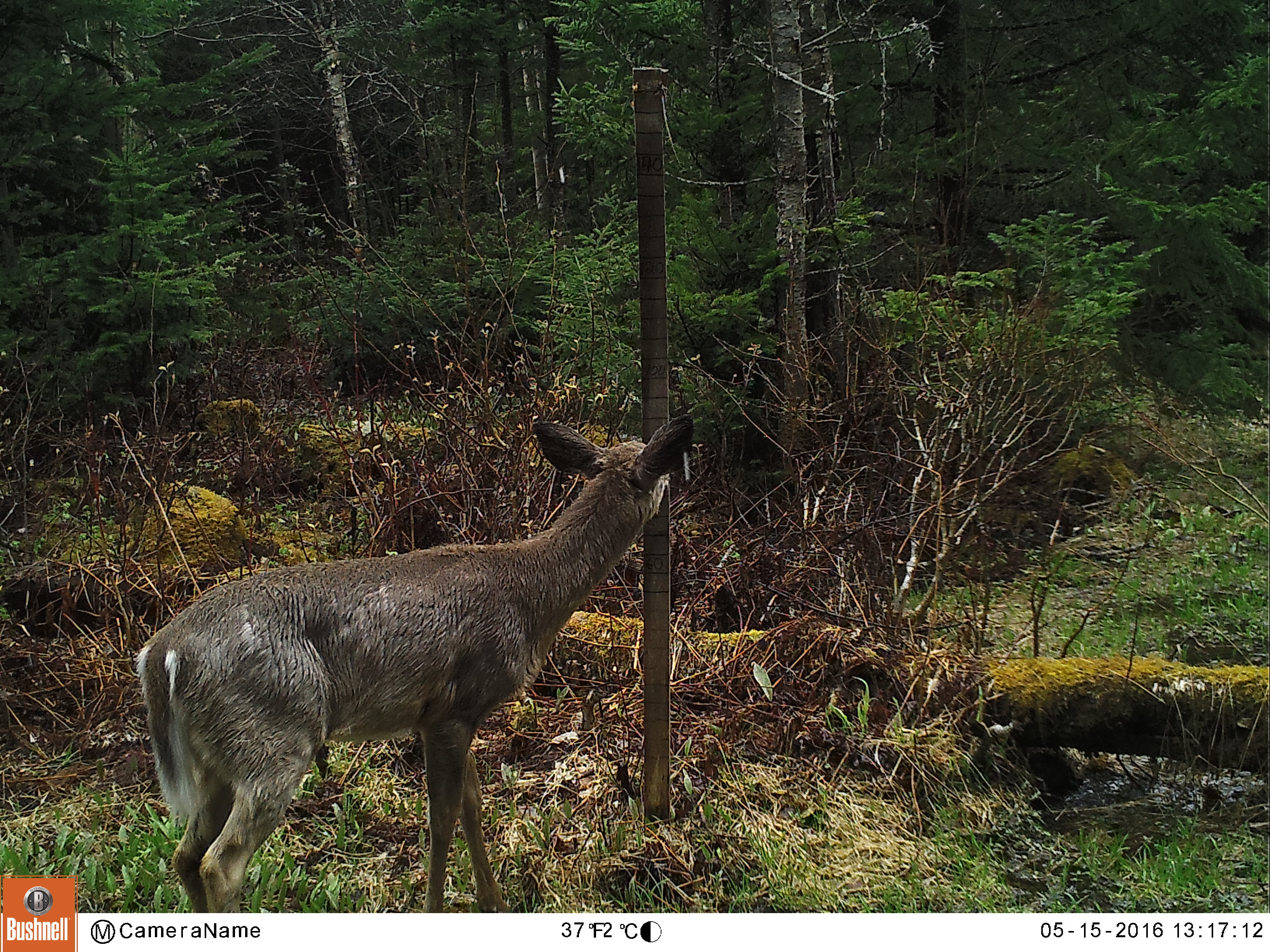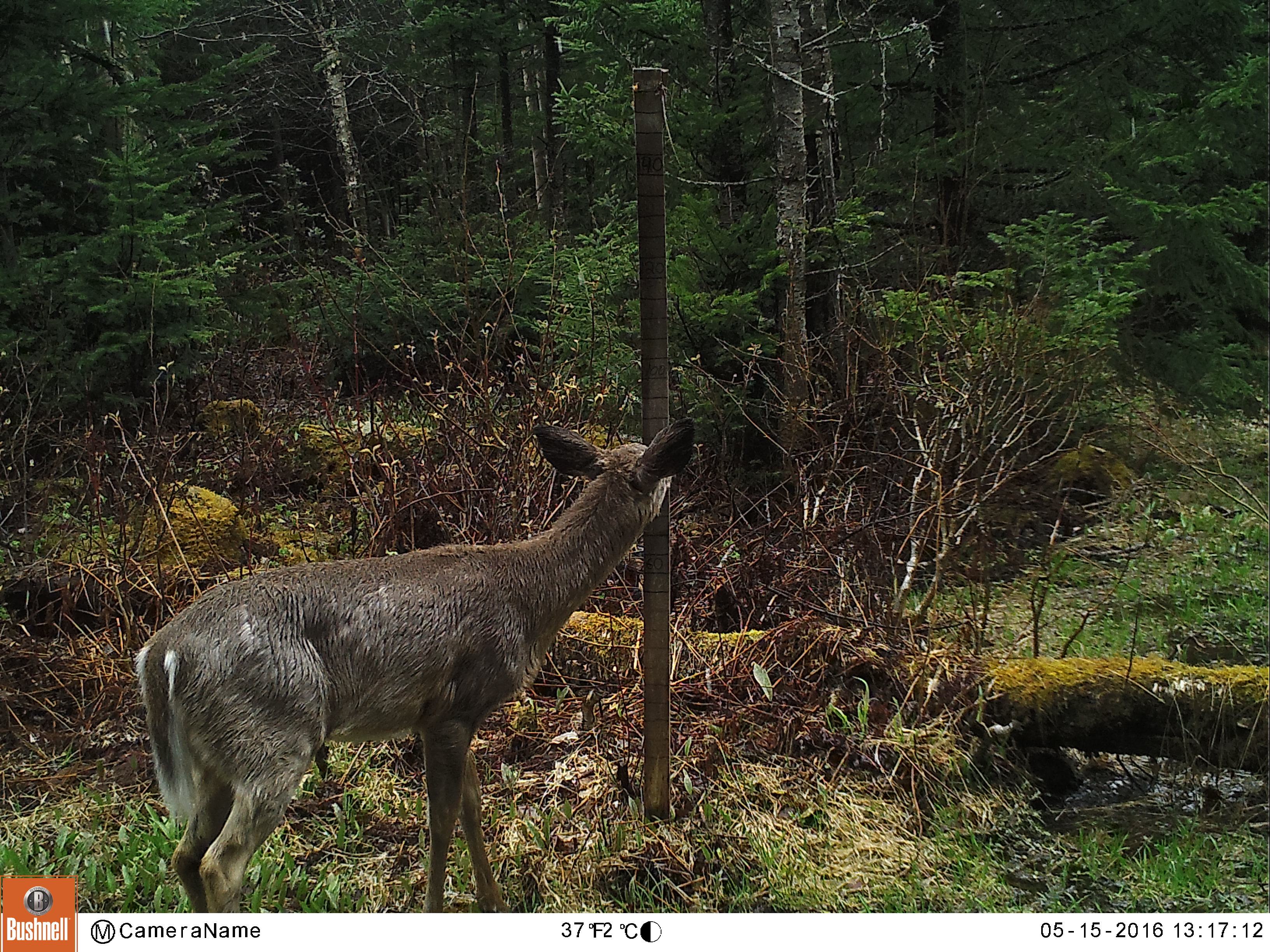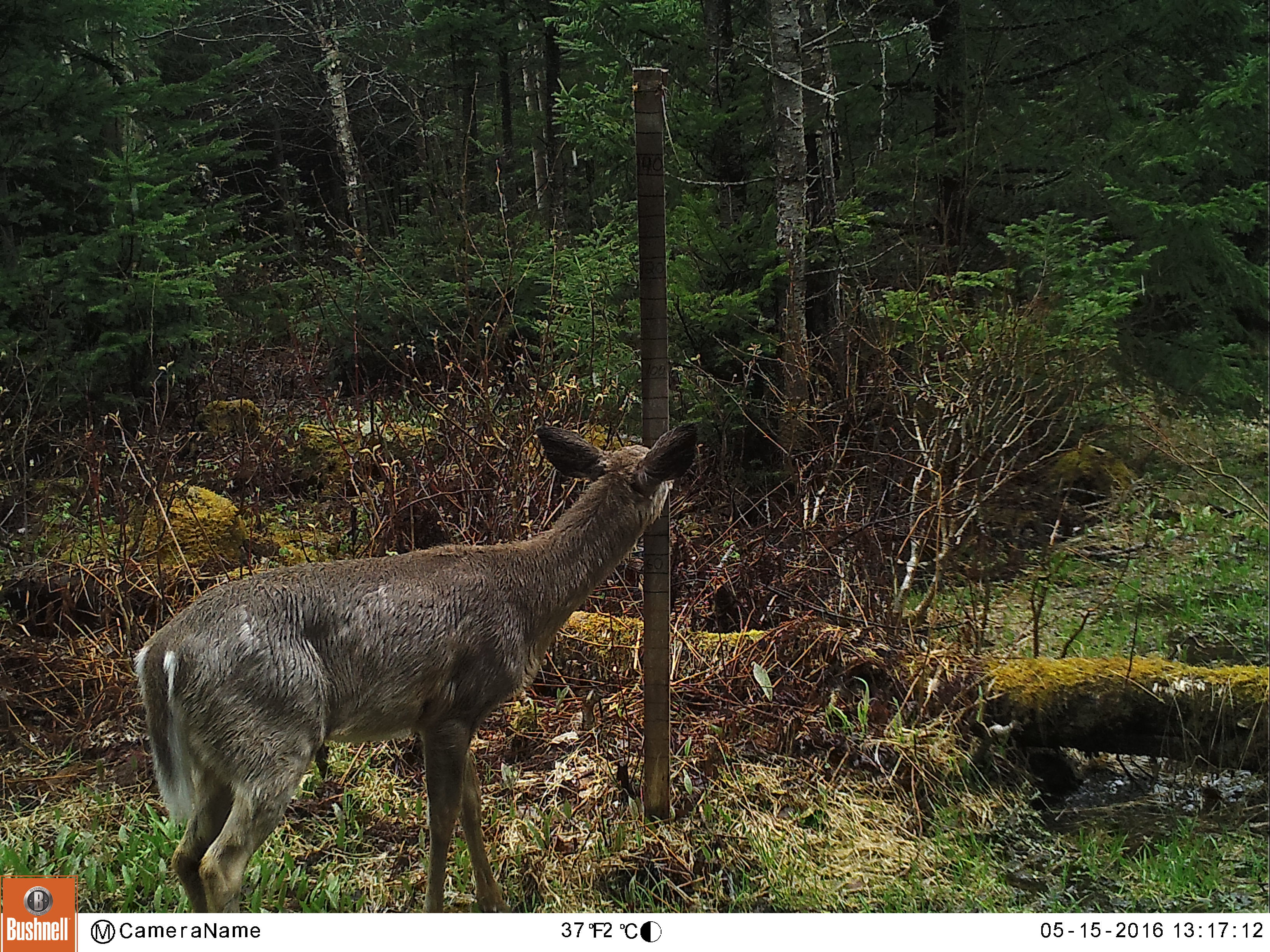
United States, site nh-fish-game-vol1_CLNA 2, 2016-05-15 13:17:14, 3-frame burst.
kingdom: Animalia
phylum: Chordata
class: Mammalia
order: Artiodactyla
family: Cervidae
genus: Odocoileus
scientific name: Odocoileus virginianus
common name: white-tailed deer